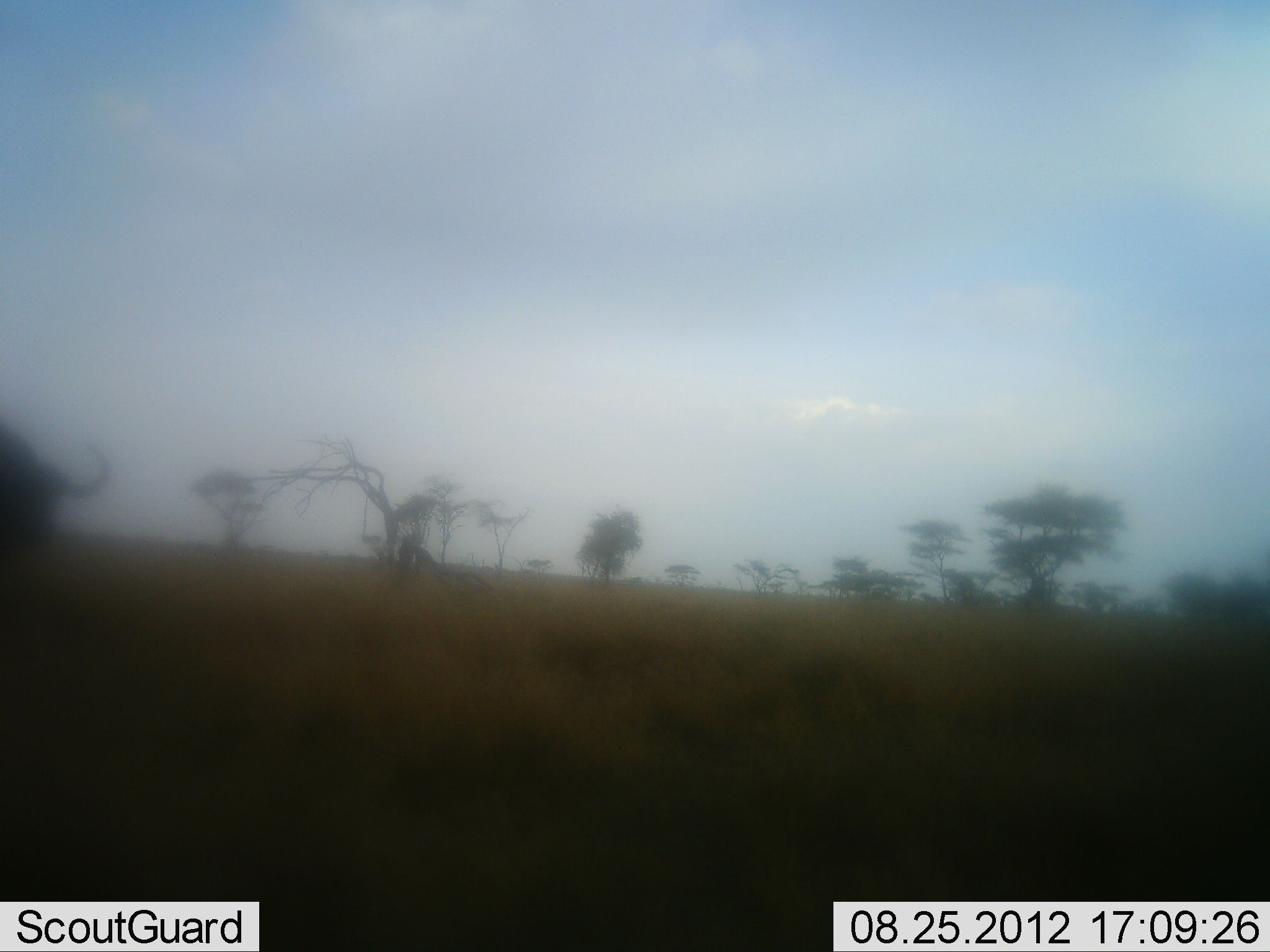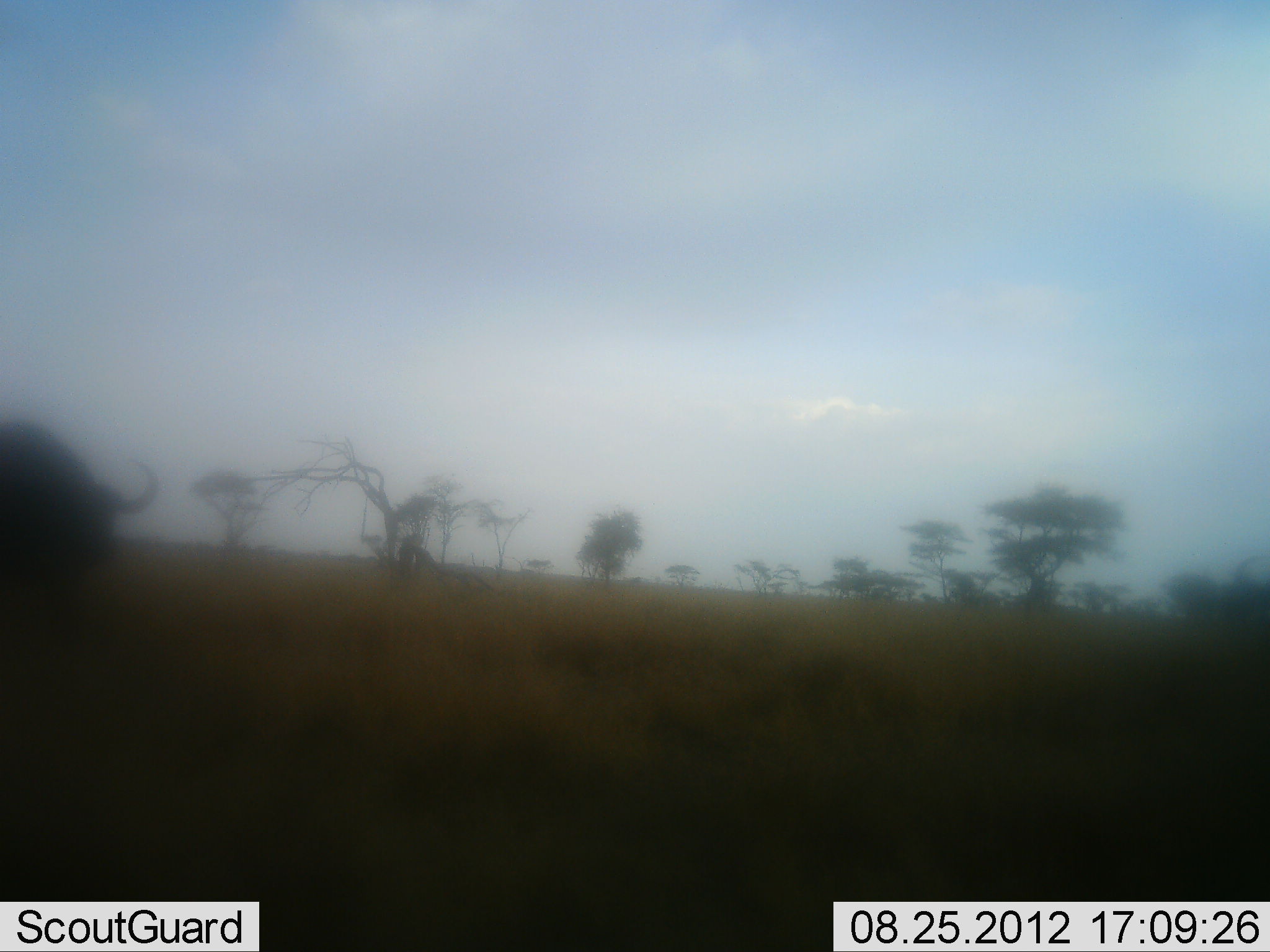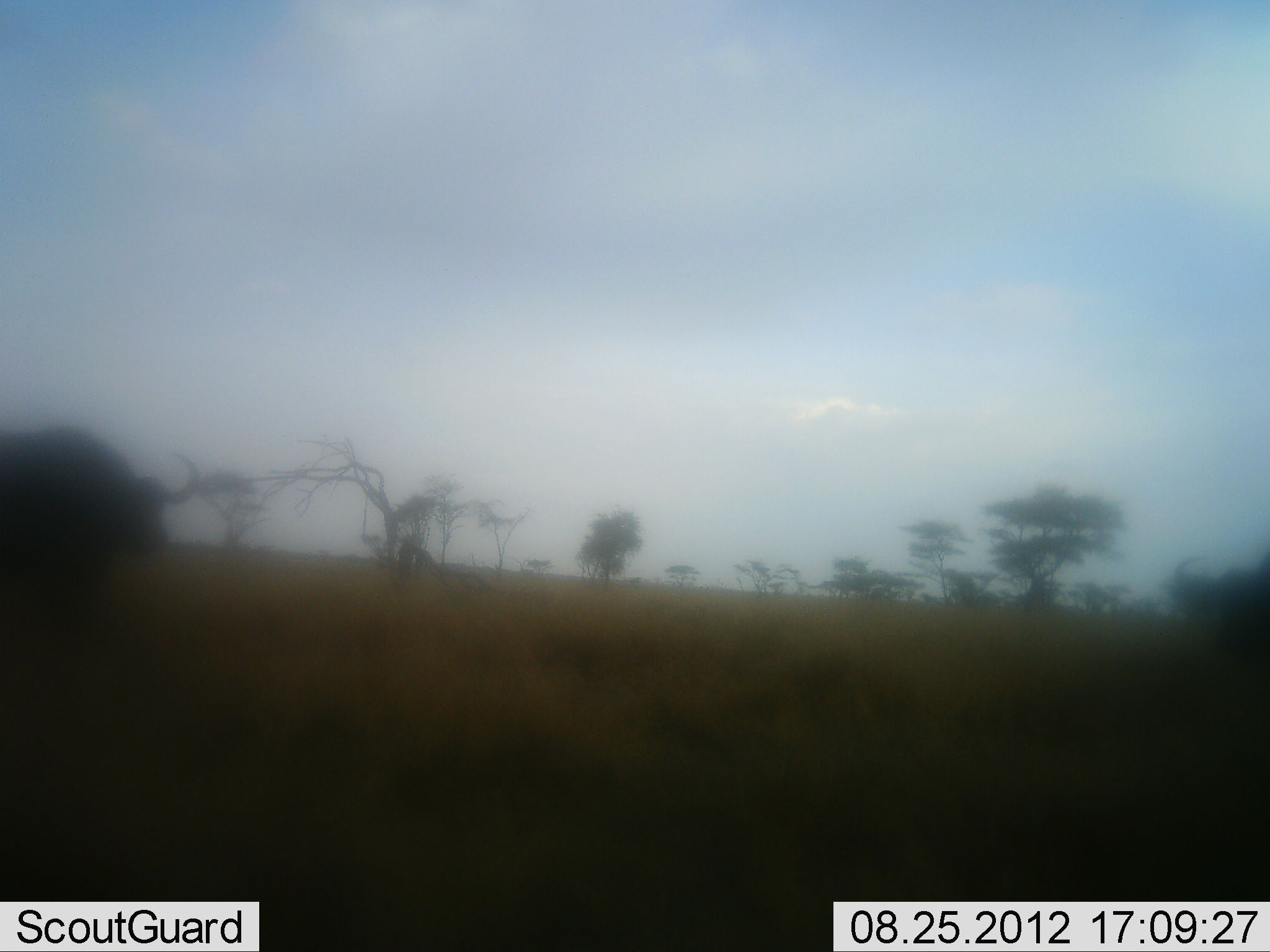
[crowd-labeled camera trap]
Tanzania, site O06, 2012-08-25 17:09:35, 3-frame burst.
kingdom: Animalia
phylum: Chordata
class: Mammalia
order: Artiodactyla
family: Bovidae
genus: Syncerus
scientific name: Syncerus caffer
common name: cape buffalo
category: buffalo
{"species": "buffalo (cape buffalo) (Syncerus caffer)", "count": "2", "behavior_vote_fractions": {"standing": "0%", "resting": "0%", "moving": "100%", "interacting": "0%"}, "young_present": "0%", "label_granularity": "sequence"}